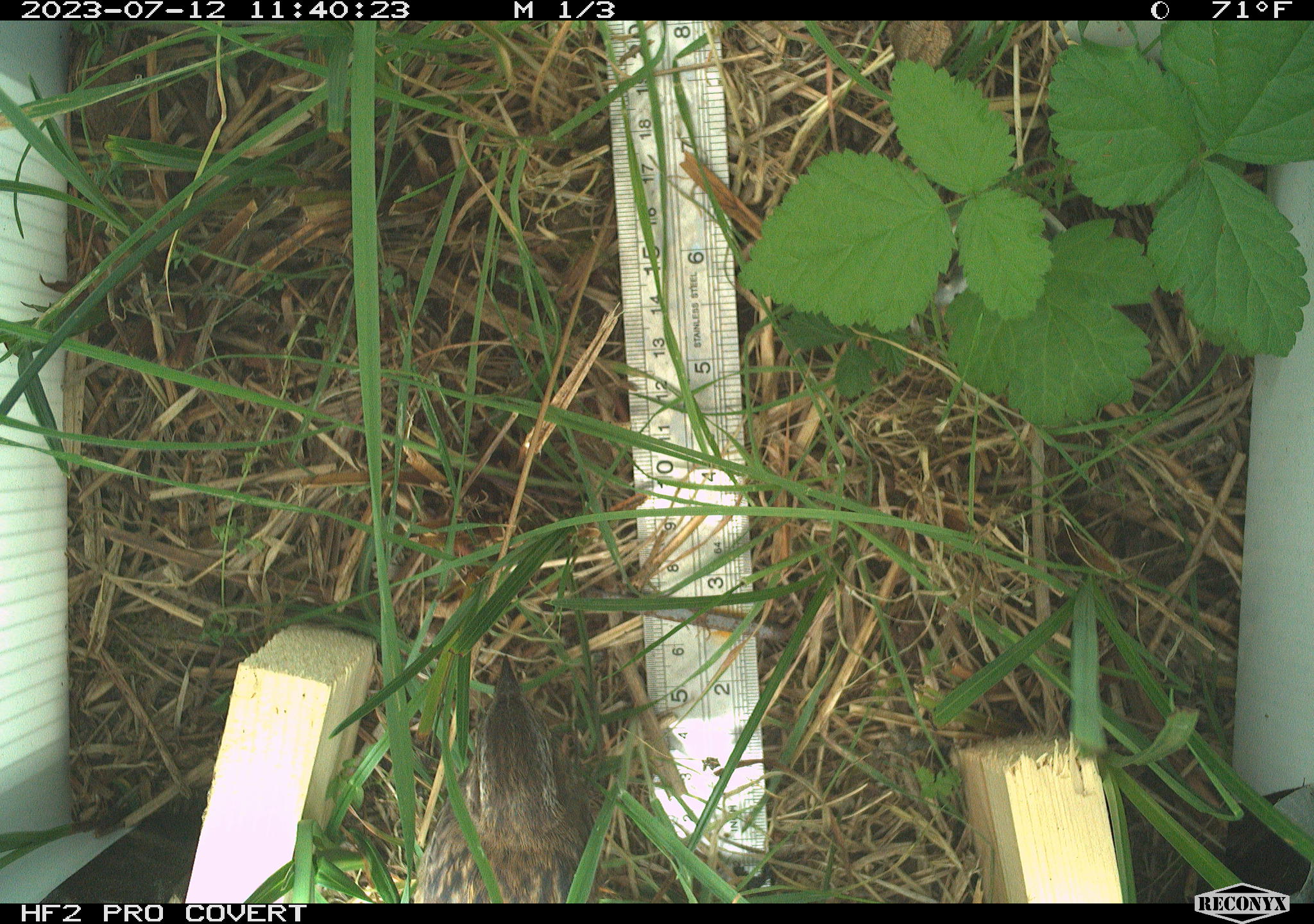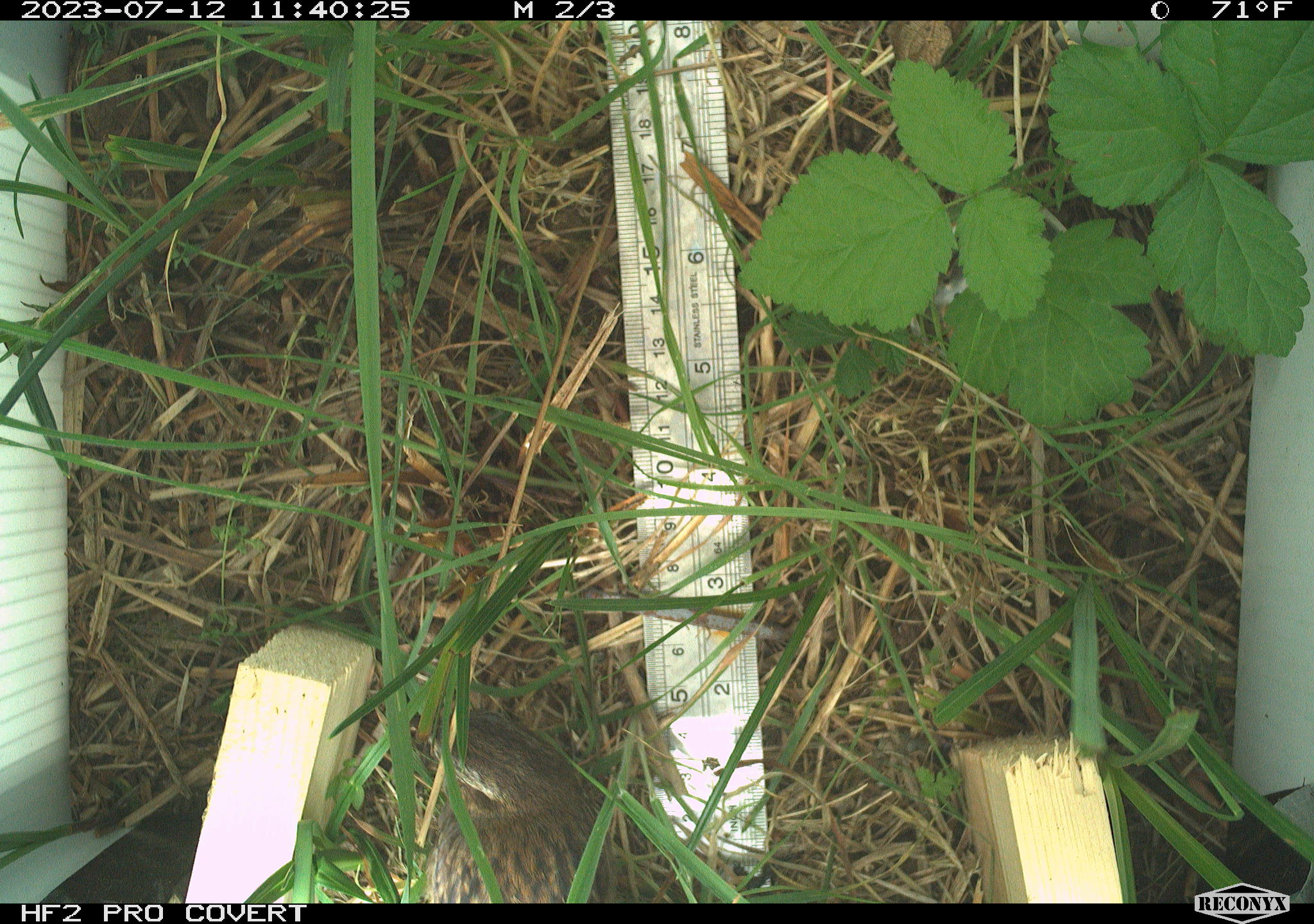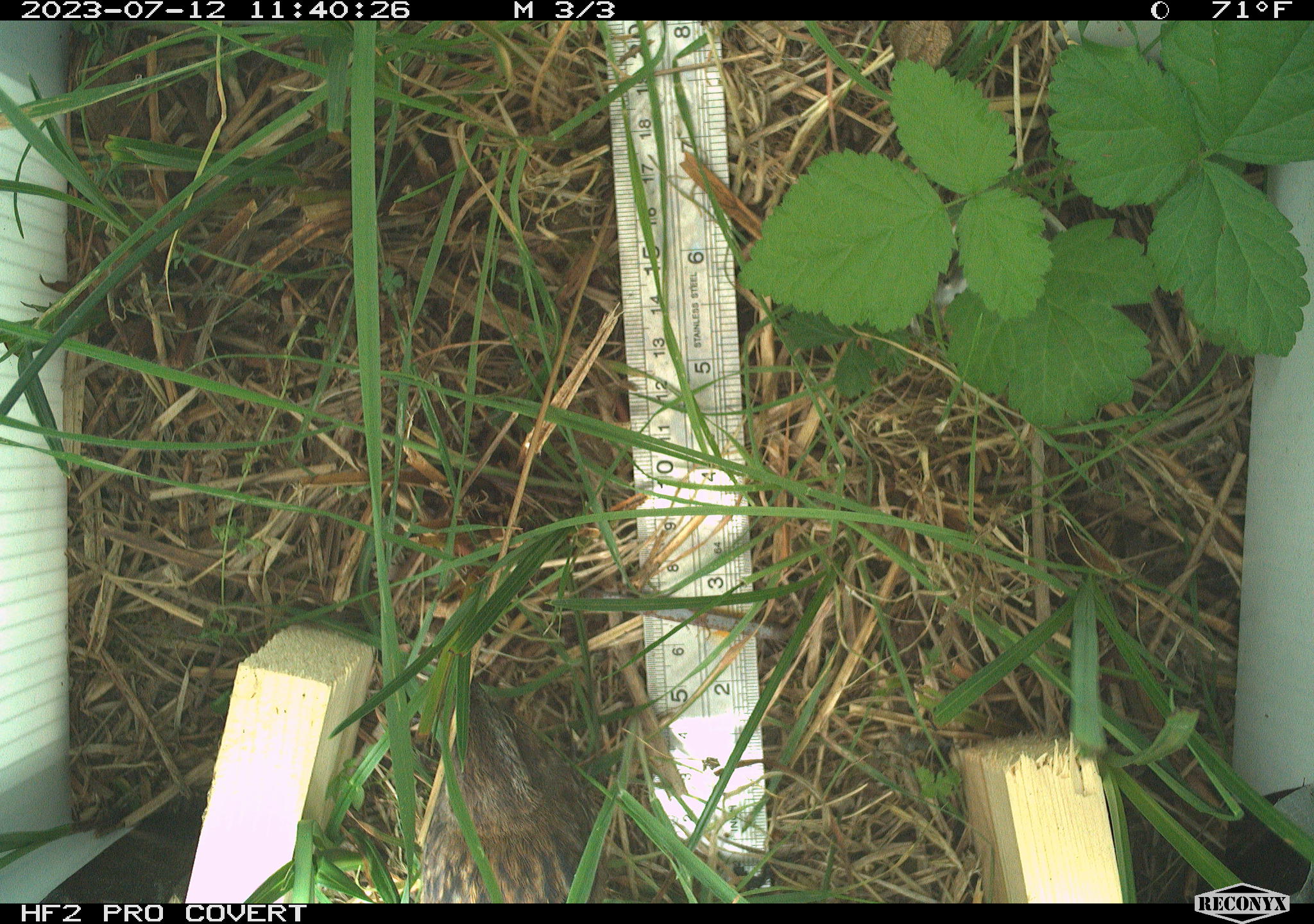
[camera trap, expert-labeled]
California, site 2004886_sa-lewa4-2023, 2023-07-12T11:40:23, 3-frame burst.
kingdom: Animalia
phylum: Chordata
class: Aves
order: Passeriformes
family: Passerellidae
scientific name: Passerellidae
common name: new world sparrows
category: passerellidae family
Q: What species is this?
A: Passerellidae family (new world sparrows) (Passerellidae).